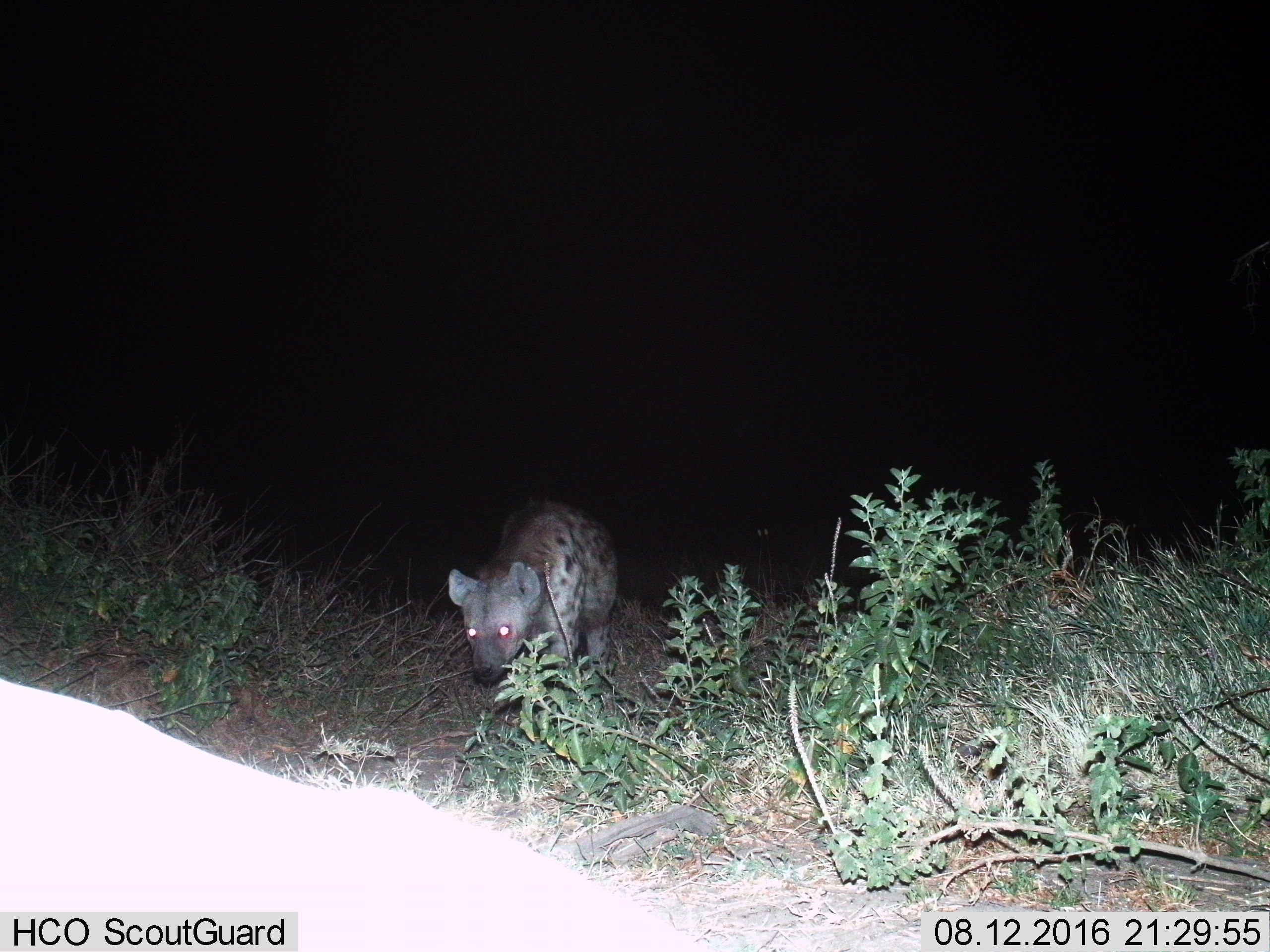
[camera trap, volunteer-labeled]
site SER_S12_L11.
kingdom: Animalia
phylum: Chordata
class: Mammalia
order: Carnivora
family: Hyaenidae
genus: Crocuta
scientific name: Crocuta crocuta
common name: spotted hyena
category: hyenaspotted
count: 1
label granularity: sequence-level